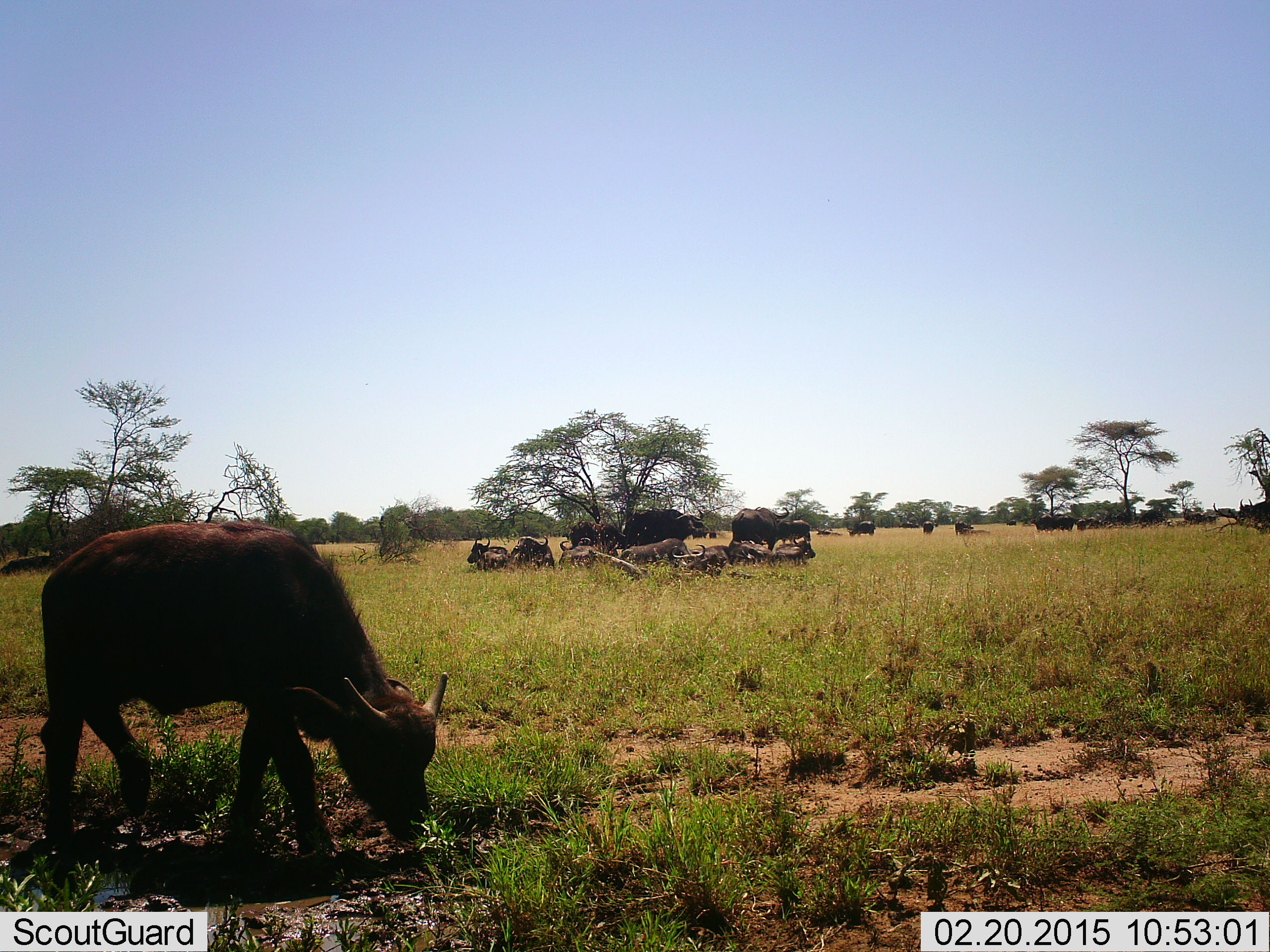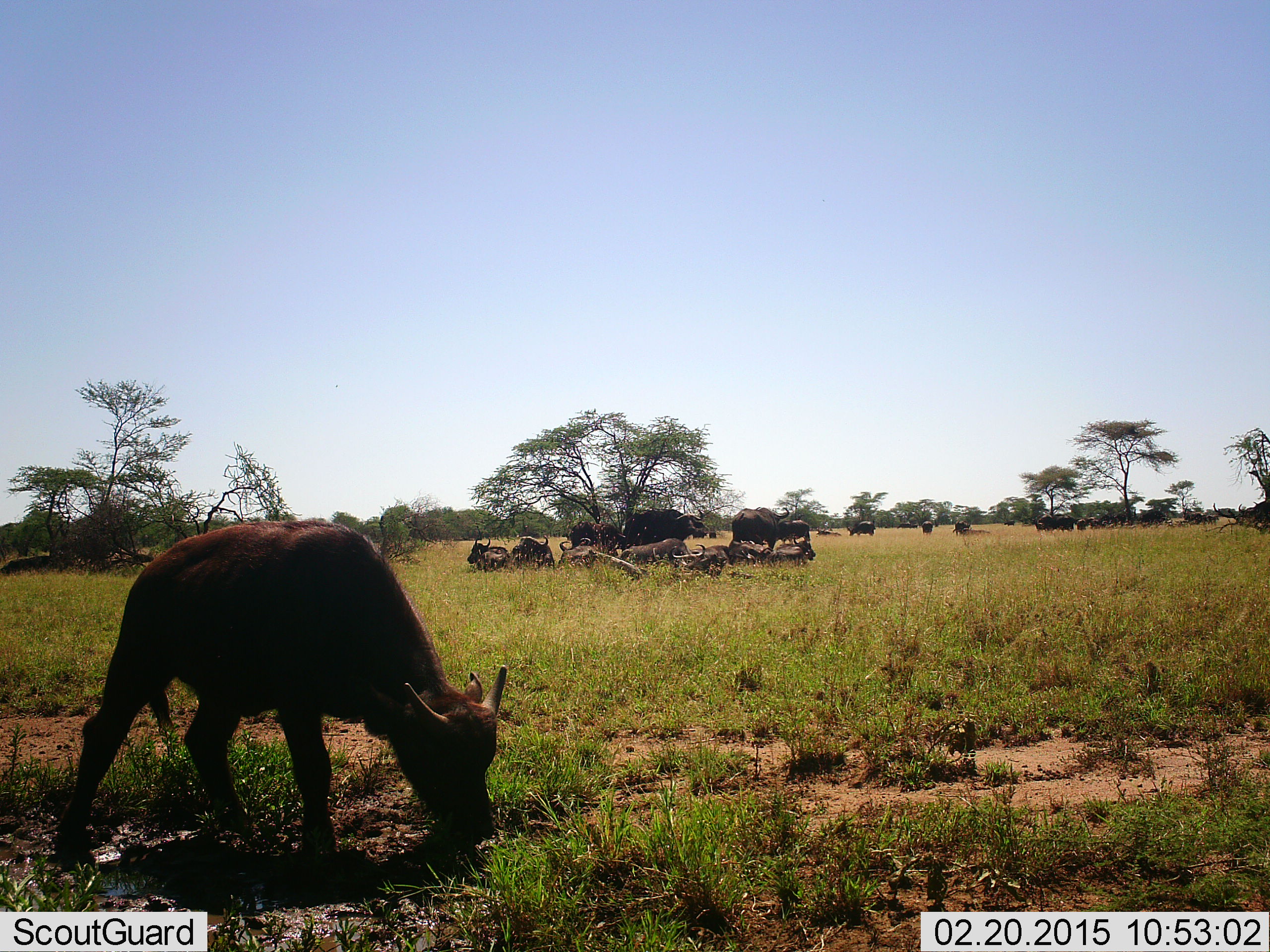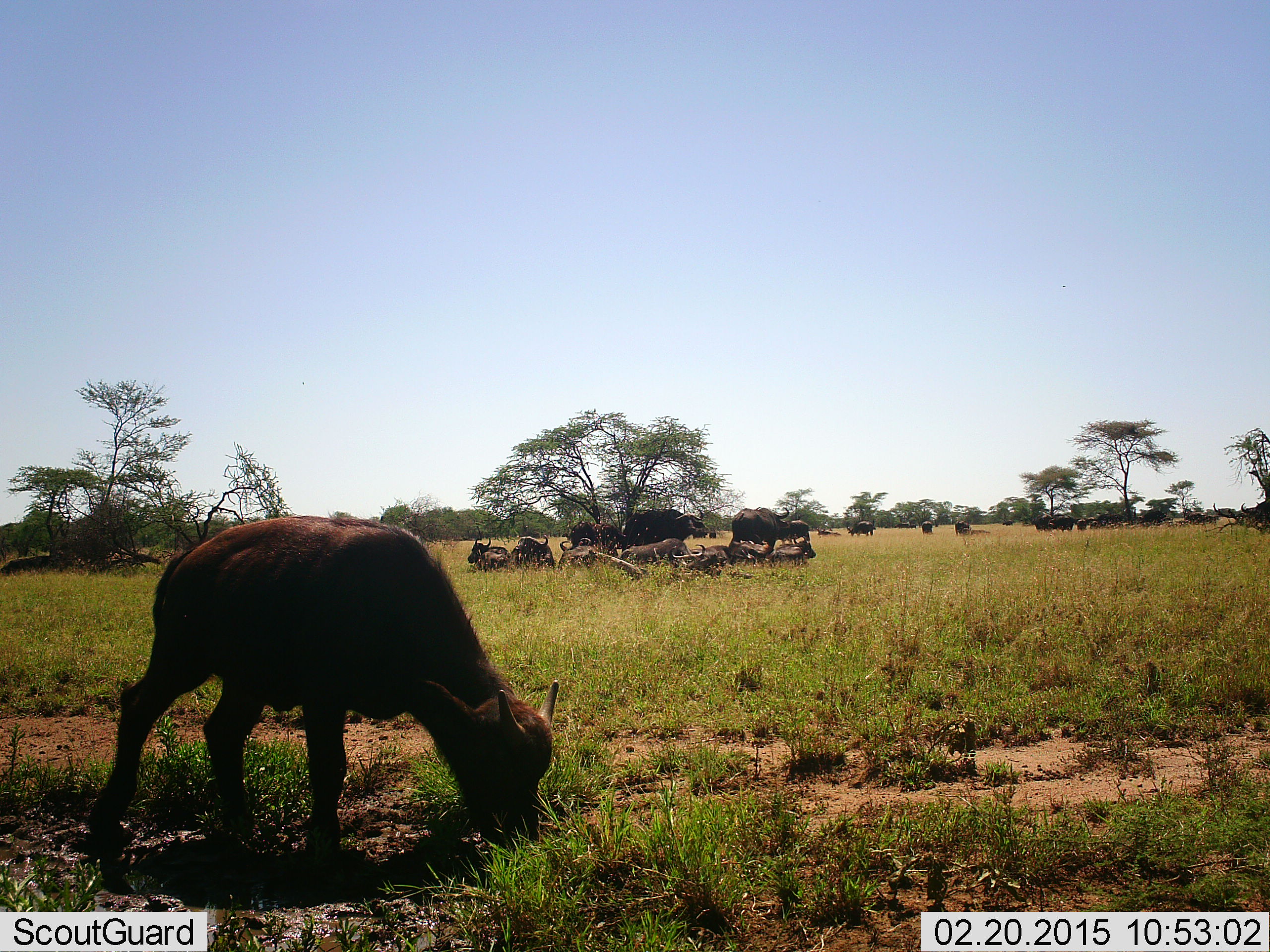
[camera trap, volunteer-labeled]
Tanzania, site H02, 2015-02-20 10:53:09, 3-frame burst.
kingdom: Animalia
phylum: Chordata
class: Mammalia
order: Artiodactyla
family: Bovidae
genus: Syncerus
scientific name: Syncerus caffer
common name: cape buffalo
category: buffalo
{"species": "buffalo (cape buffalo) (Syncerus caffer)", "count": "11-50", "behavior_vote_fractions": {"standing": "55%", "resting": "73%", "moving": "45%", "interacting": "0%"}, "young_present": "55%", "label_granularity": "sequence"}